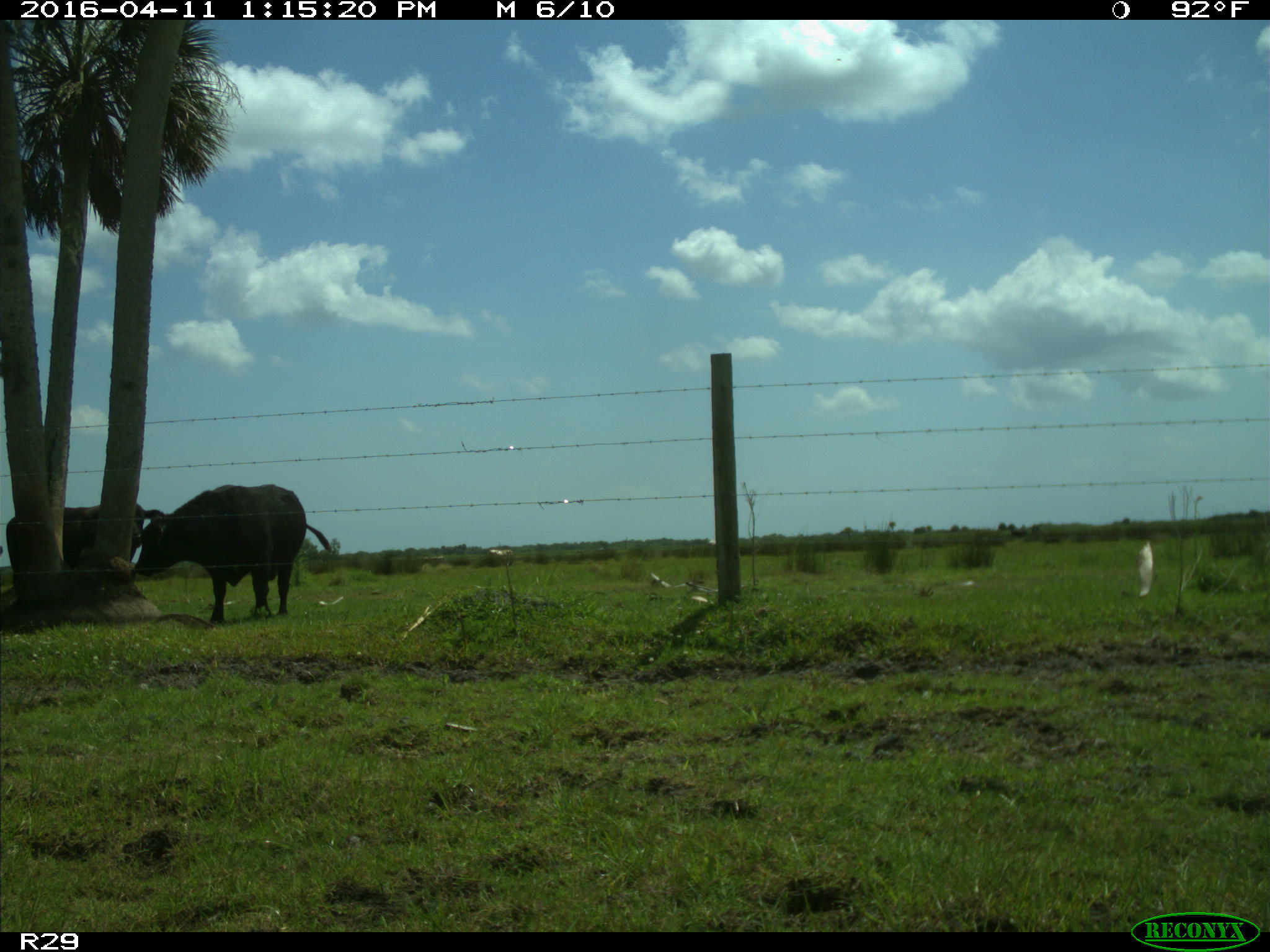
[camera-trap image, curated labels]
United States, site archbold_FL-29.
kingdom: Animalia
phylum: Chordata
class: Mammalia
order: Artiodactyla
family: Bovidae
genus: Bos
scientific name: Bos taurus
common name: domestic cow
Bos taurus (domestic cow).